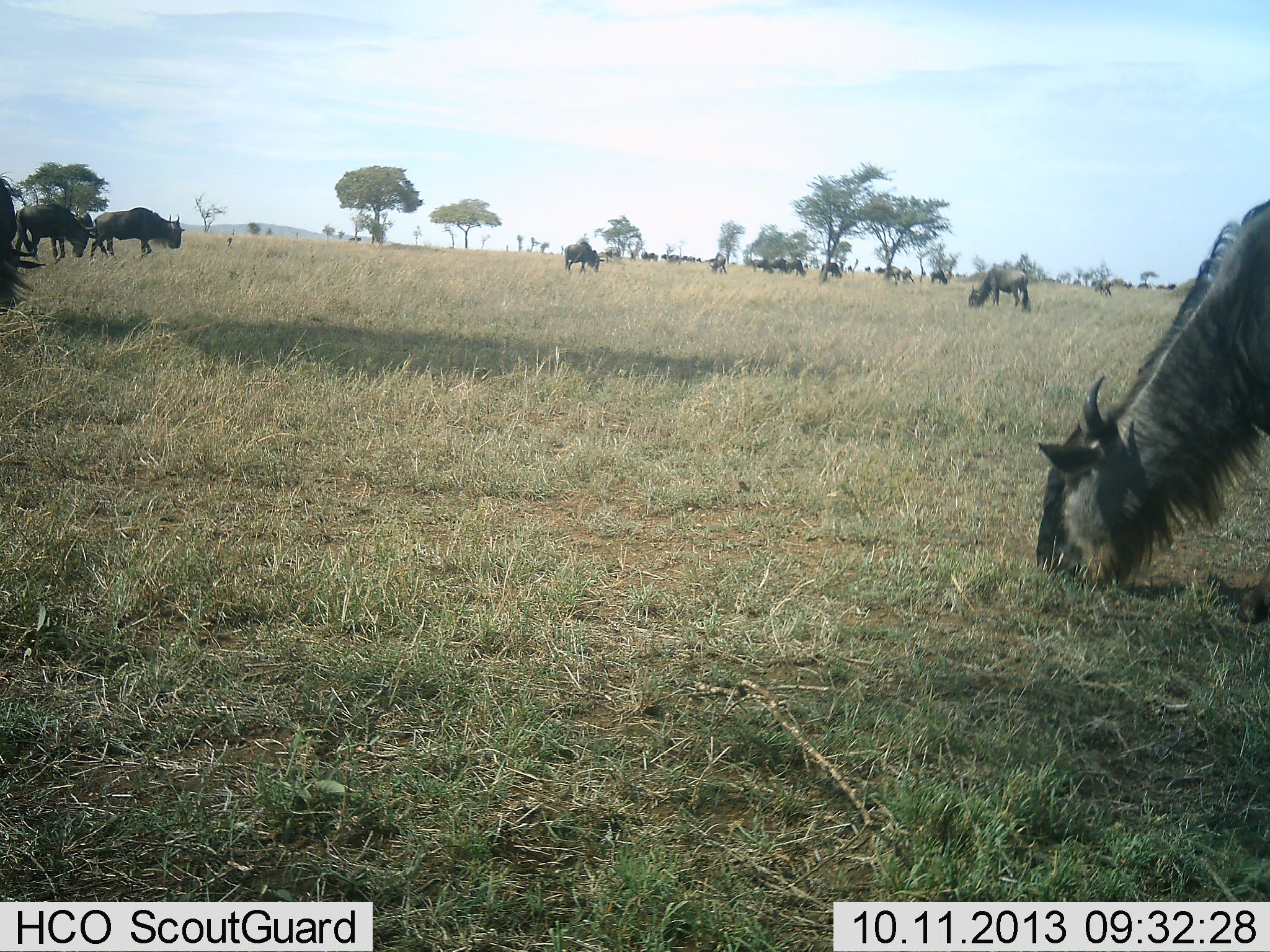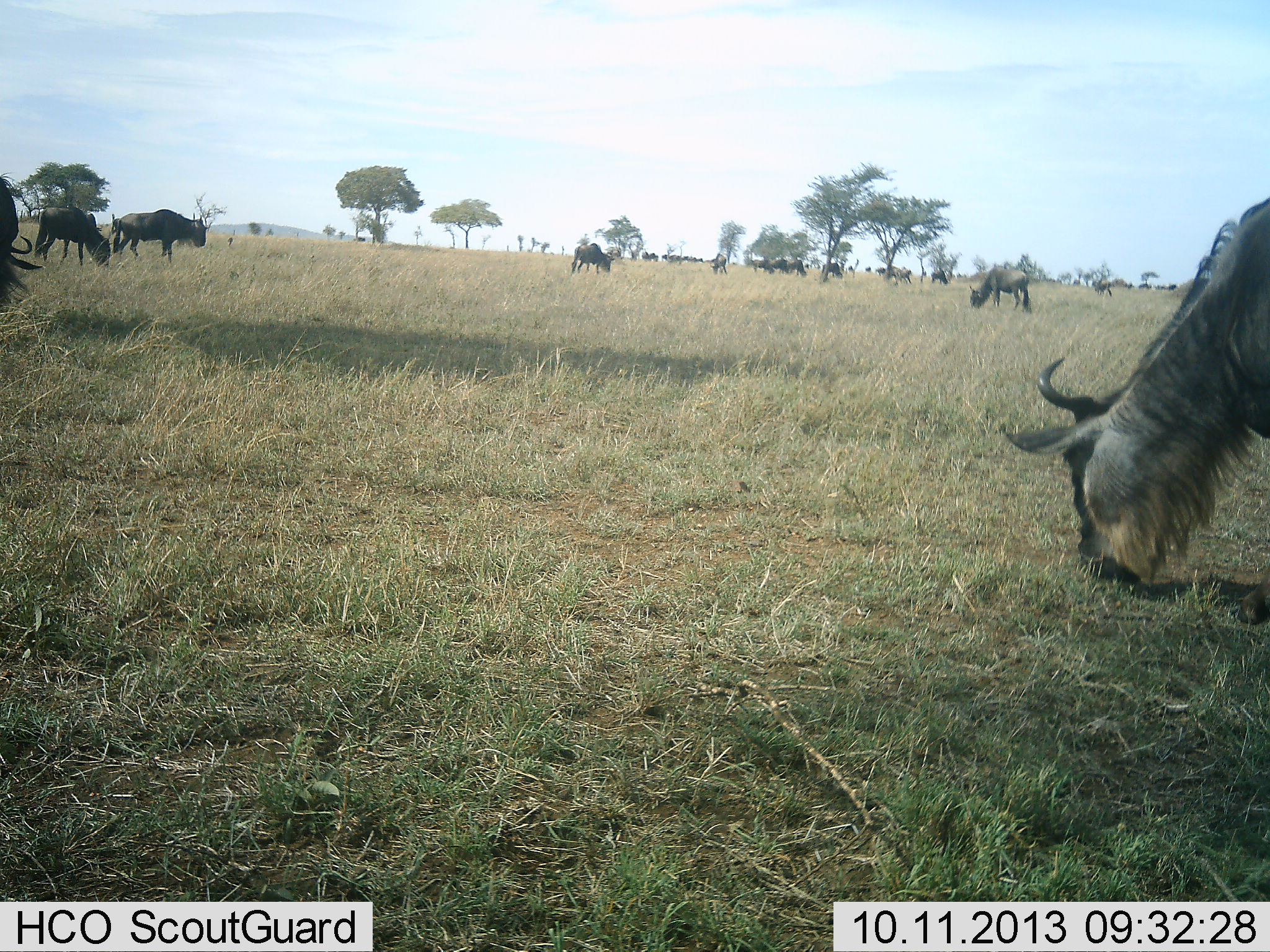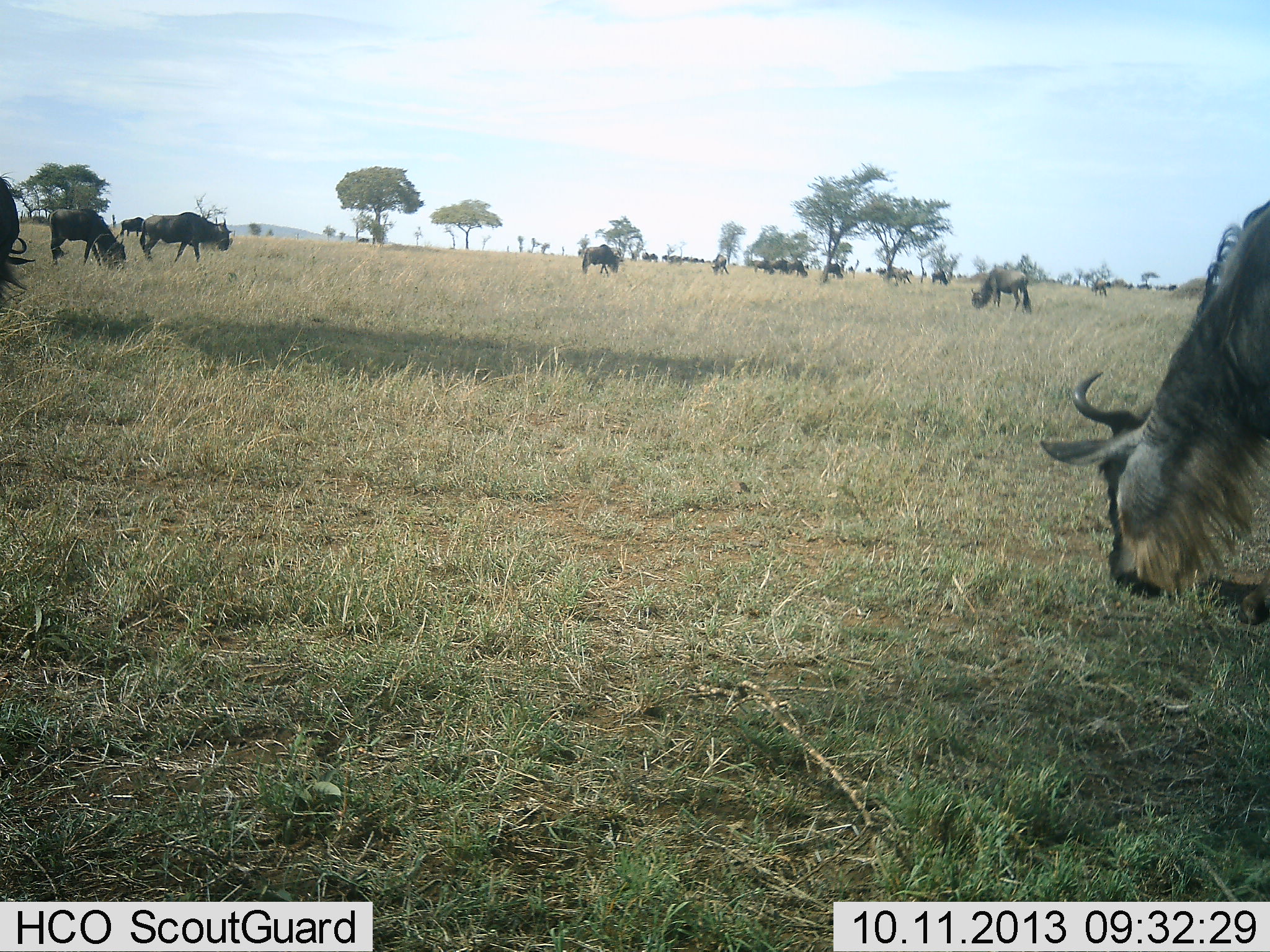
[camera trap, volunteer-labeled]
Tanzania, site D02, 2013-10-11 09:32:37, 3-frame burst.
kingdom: Animalia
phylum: Chordata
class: Mammalia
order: Artiodactyla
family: Bovidae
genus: Connochaetes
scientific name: Connochaetes taurinus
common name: blue wildebeest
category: wildebeest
Wildebeest (blue wildebeest) (Connochaetes taurinus), count 11-50. Behavior (volunteer vote fractions): standing 76%, resting 18%, moving 47%, interacting 12%. Young present (vote fraction): 0%. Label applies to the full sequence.